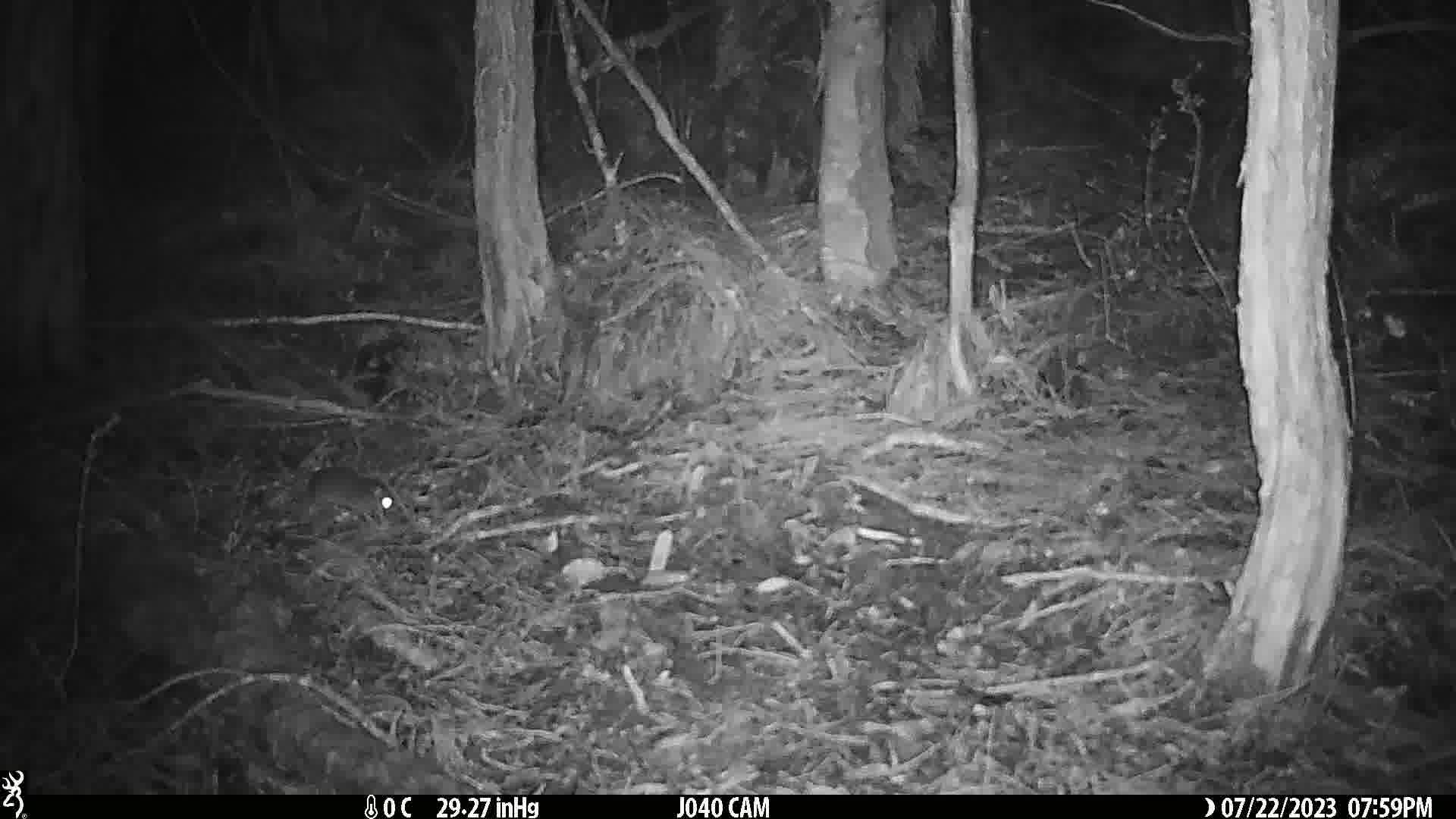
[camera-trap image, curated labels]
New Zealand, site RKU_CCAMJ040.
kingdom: Animalia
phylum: Chordata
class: Mammalia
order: Rodentia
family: Muridae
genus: Rattus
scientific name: Rattus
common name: rat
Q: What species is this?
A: Rat (Rattus).